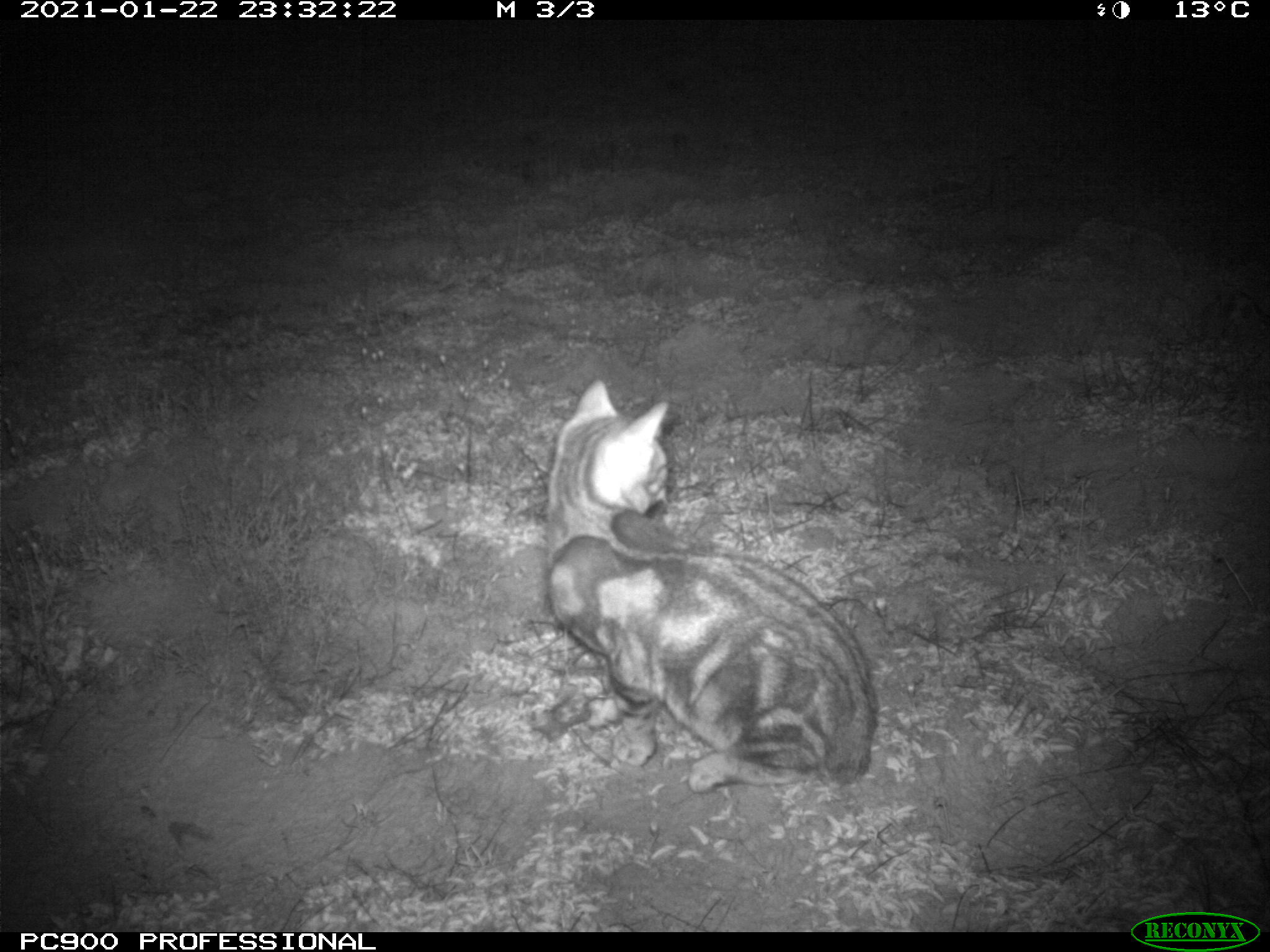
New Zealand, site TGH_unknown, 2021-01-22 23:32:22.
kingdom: Animalia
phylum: Chordata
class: Mammalia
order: Carnivora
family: Felidae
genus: Felis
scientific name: Felis catus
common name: domestic cat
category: cat